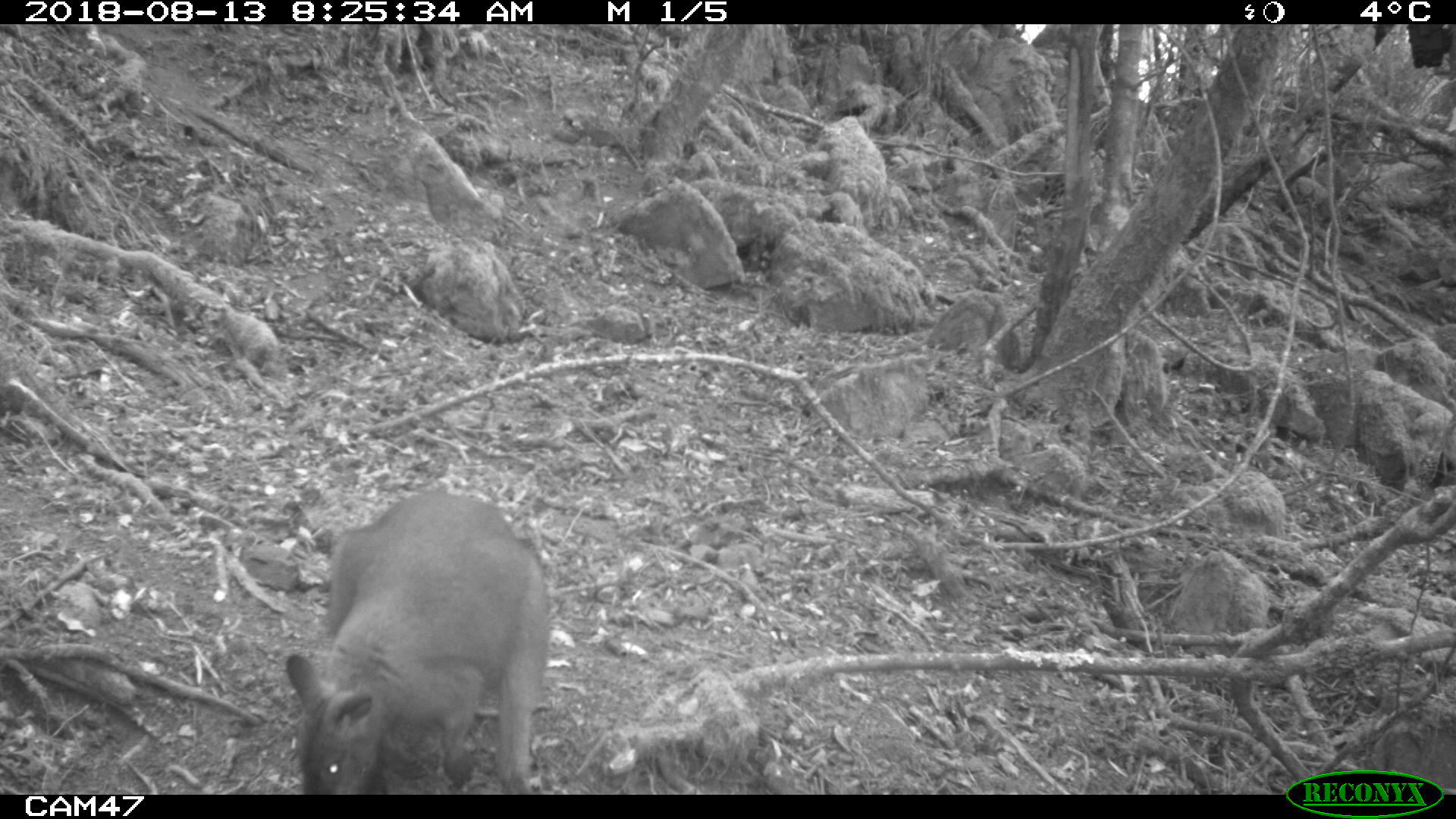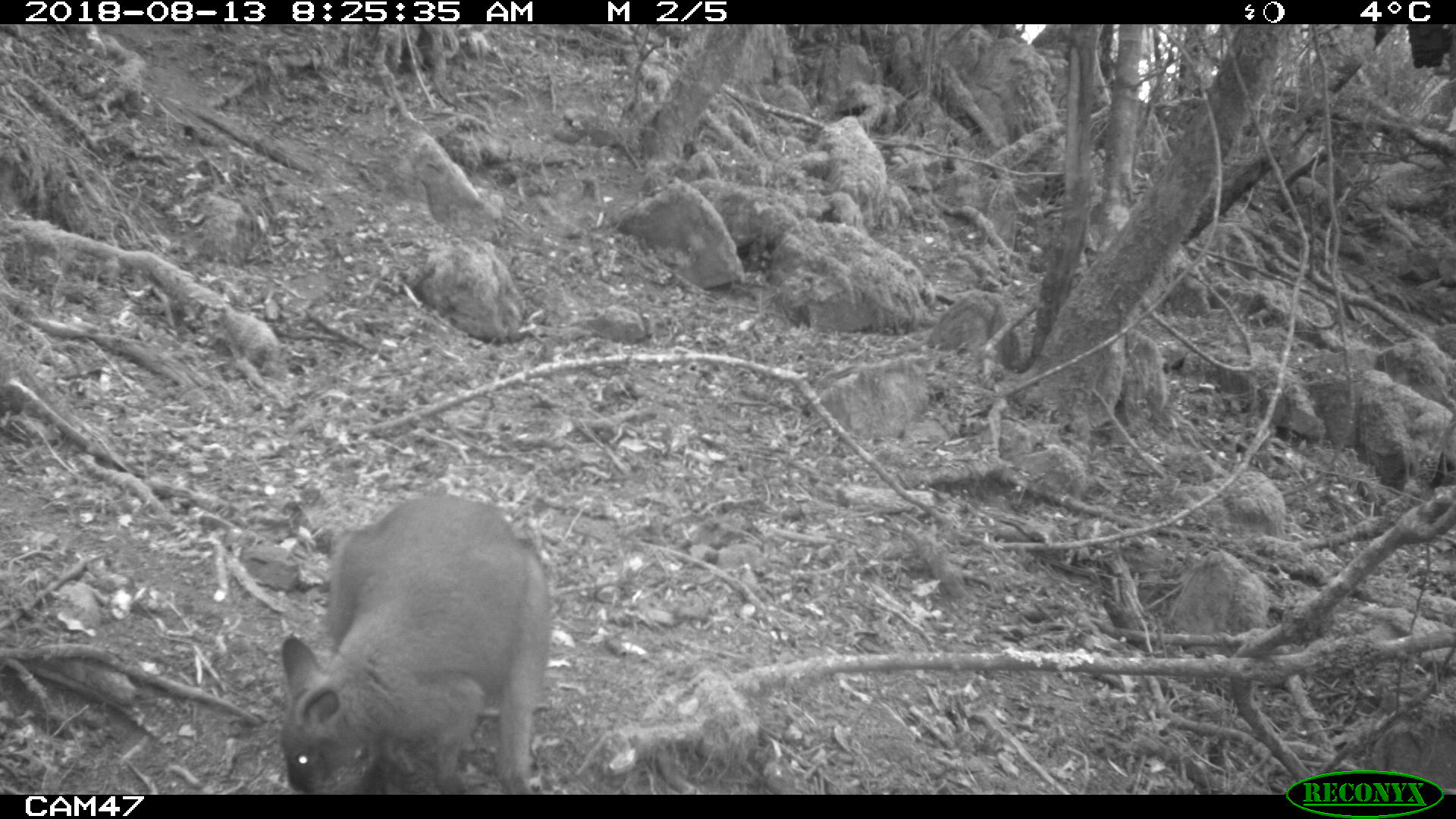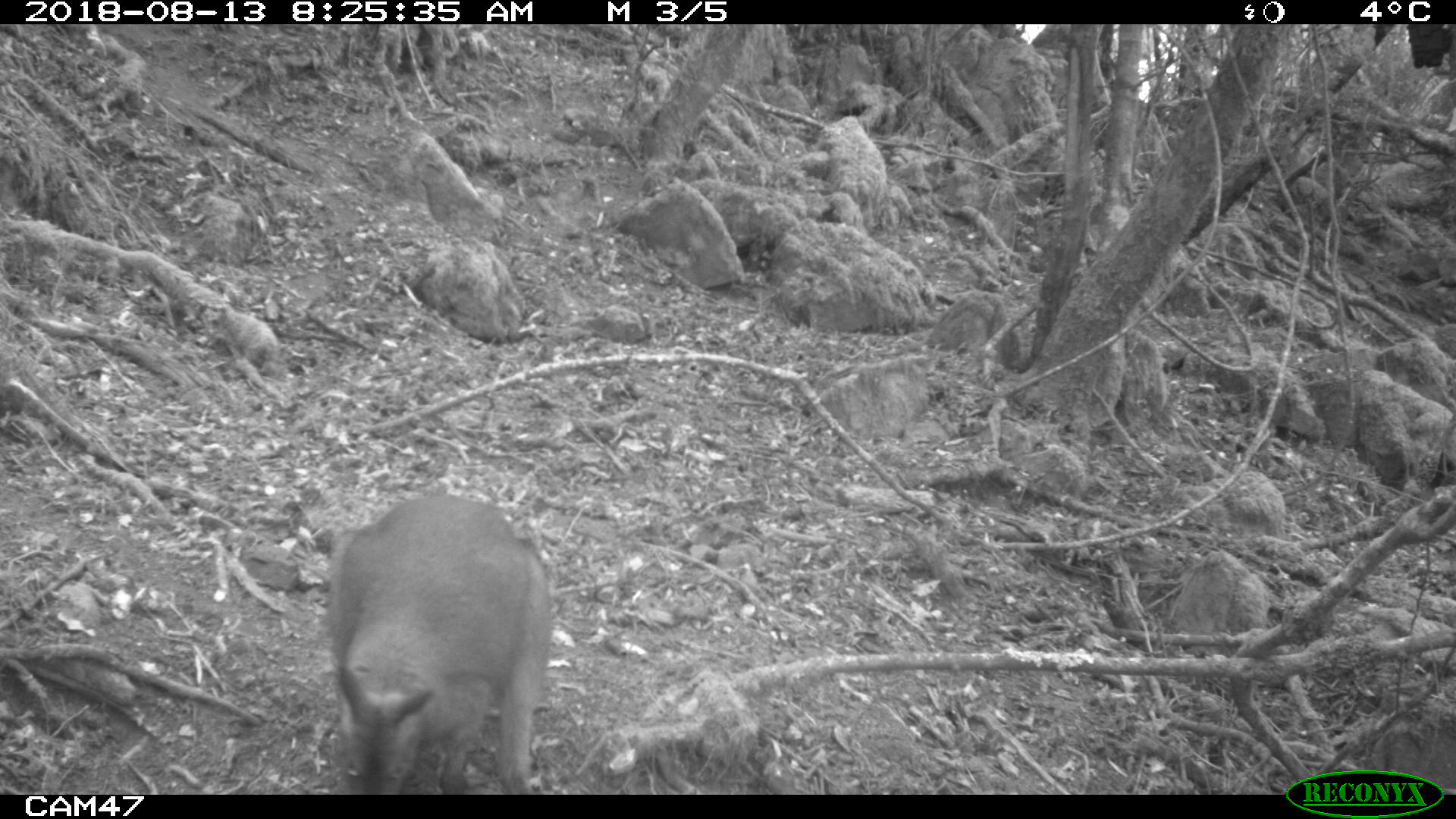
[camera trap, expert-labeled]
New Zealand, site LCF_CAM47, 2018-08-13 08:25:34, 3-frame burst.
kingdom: Animalia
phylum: Chordata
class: Mammalia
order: Diprotodontia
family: Macropodidae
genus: Notamacropus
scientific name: Notamacropus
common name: wallaby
Wallaby (Notamacropus).